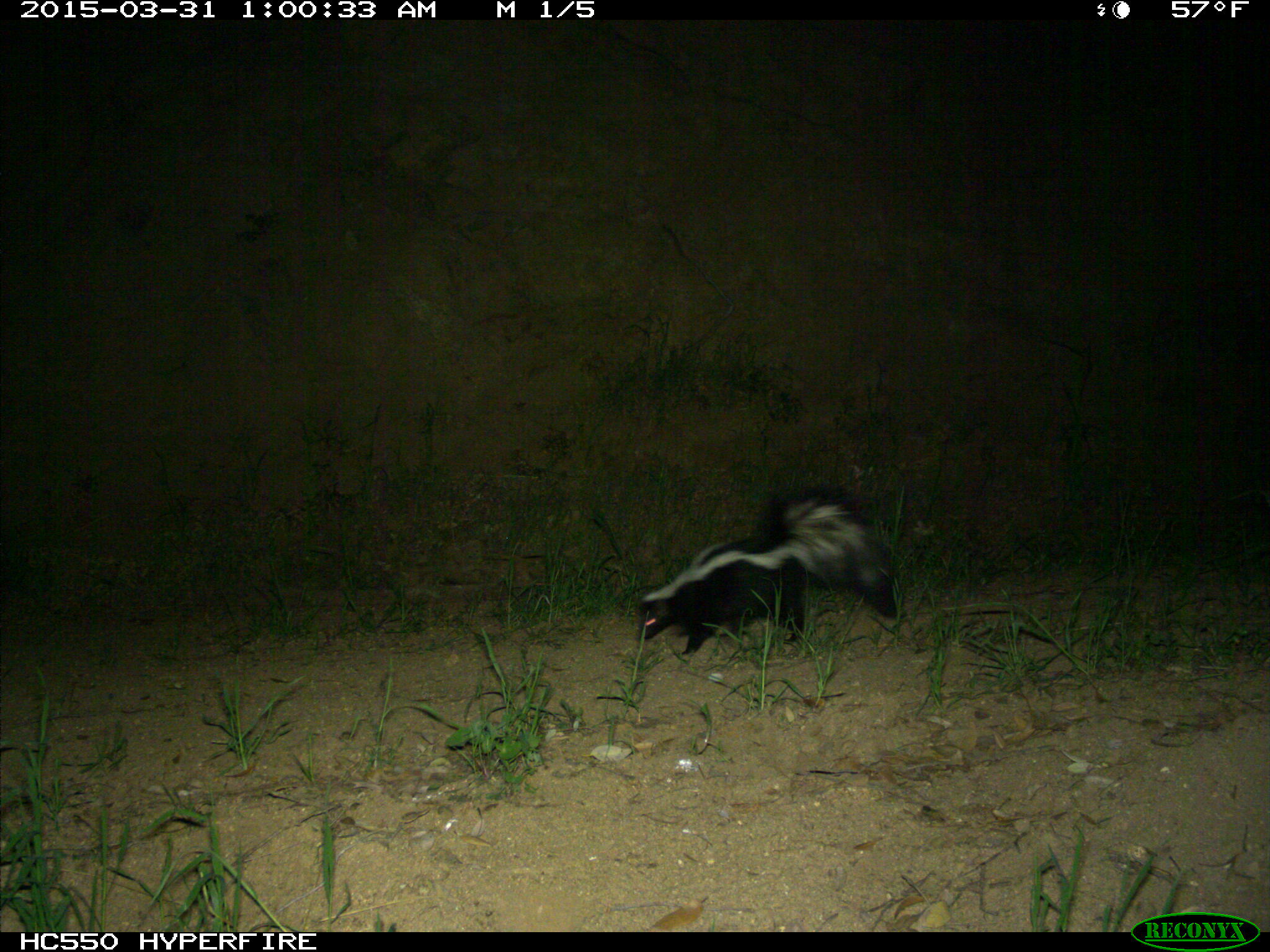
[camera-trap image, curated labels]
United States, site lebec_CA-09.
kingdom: Animalia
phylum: Chordata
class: Mammalia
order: Carnivora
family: Mephitidae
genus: Mephitis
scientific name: Mephitis mephitis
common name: striped skunk